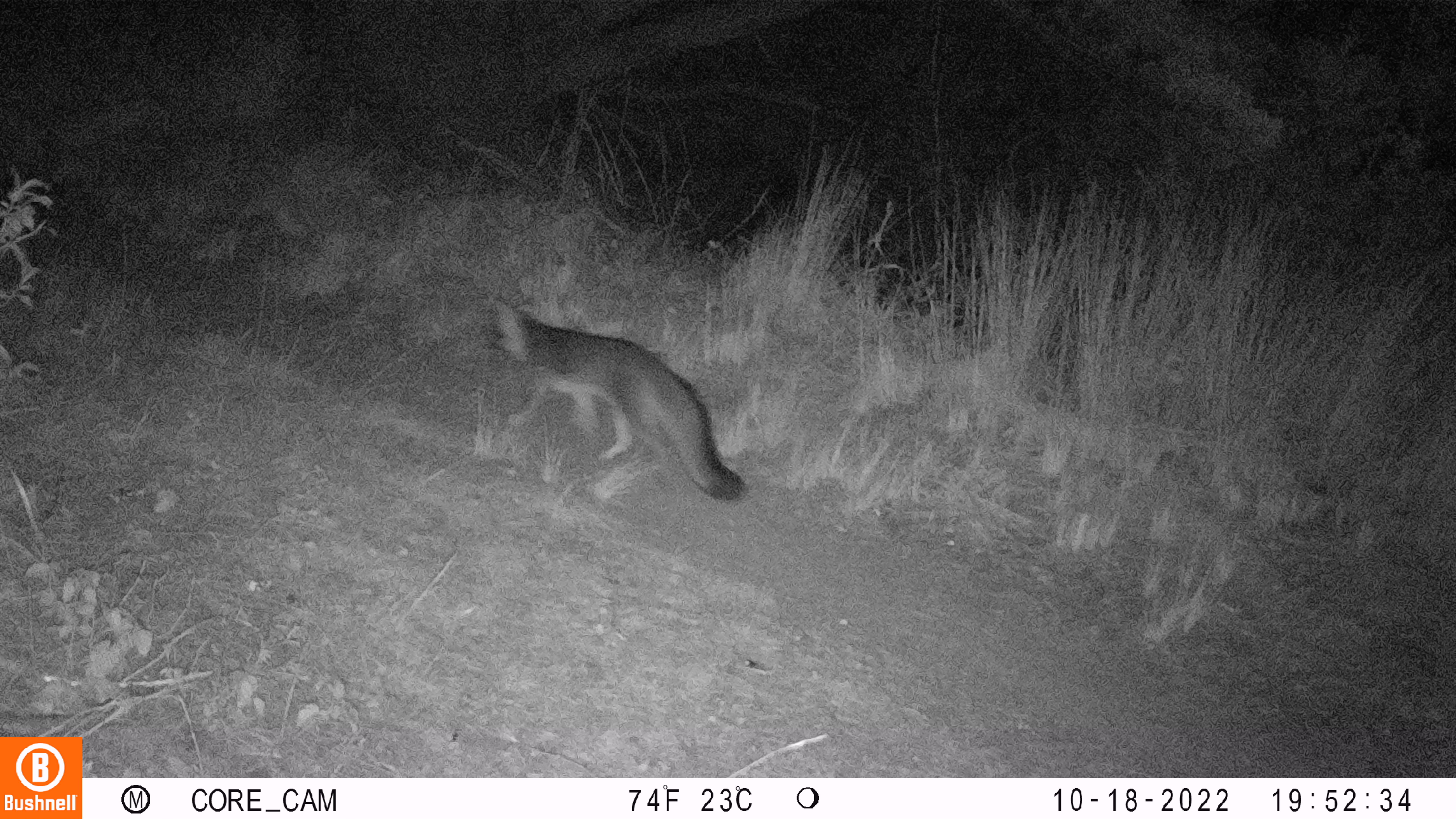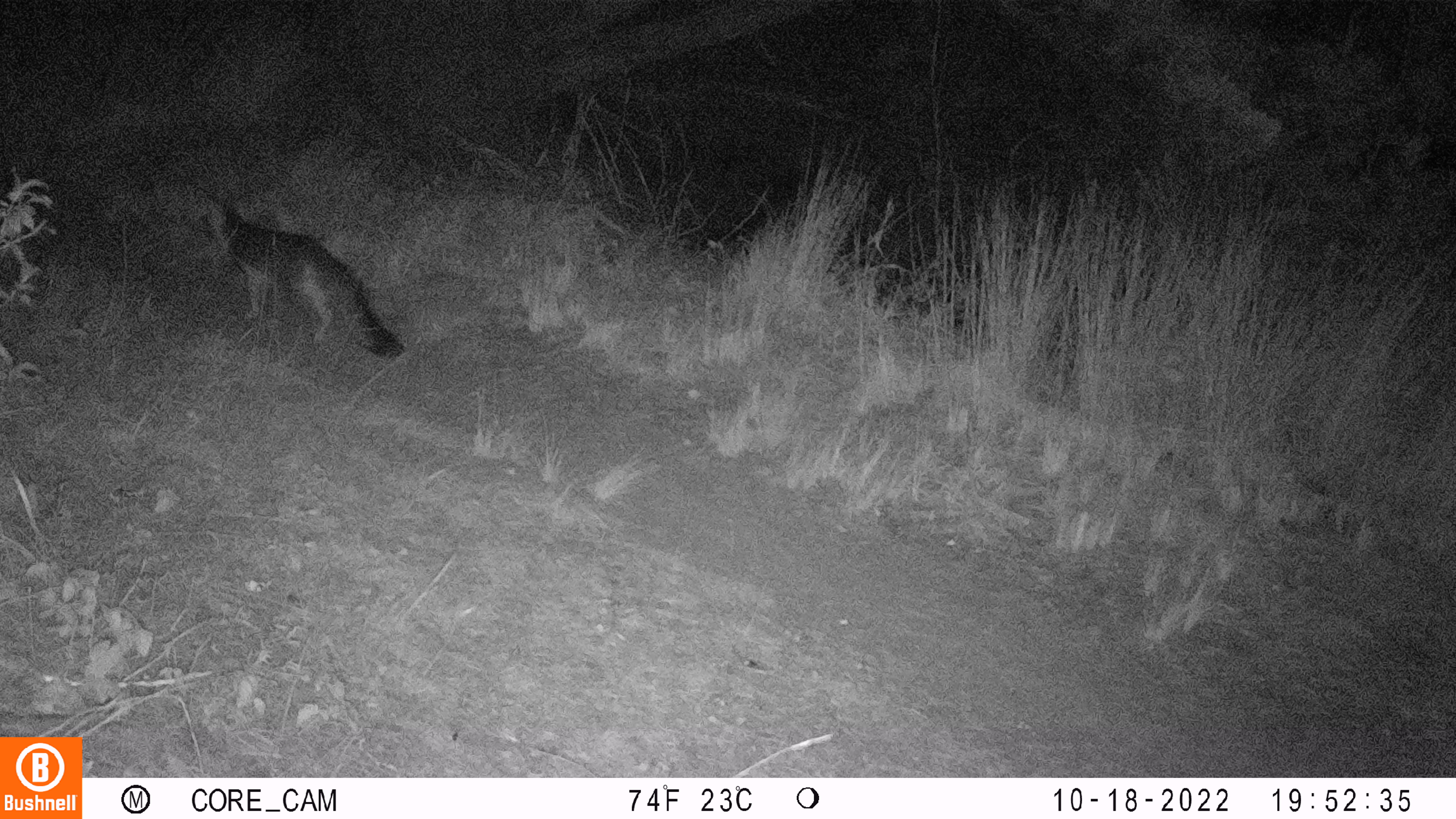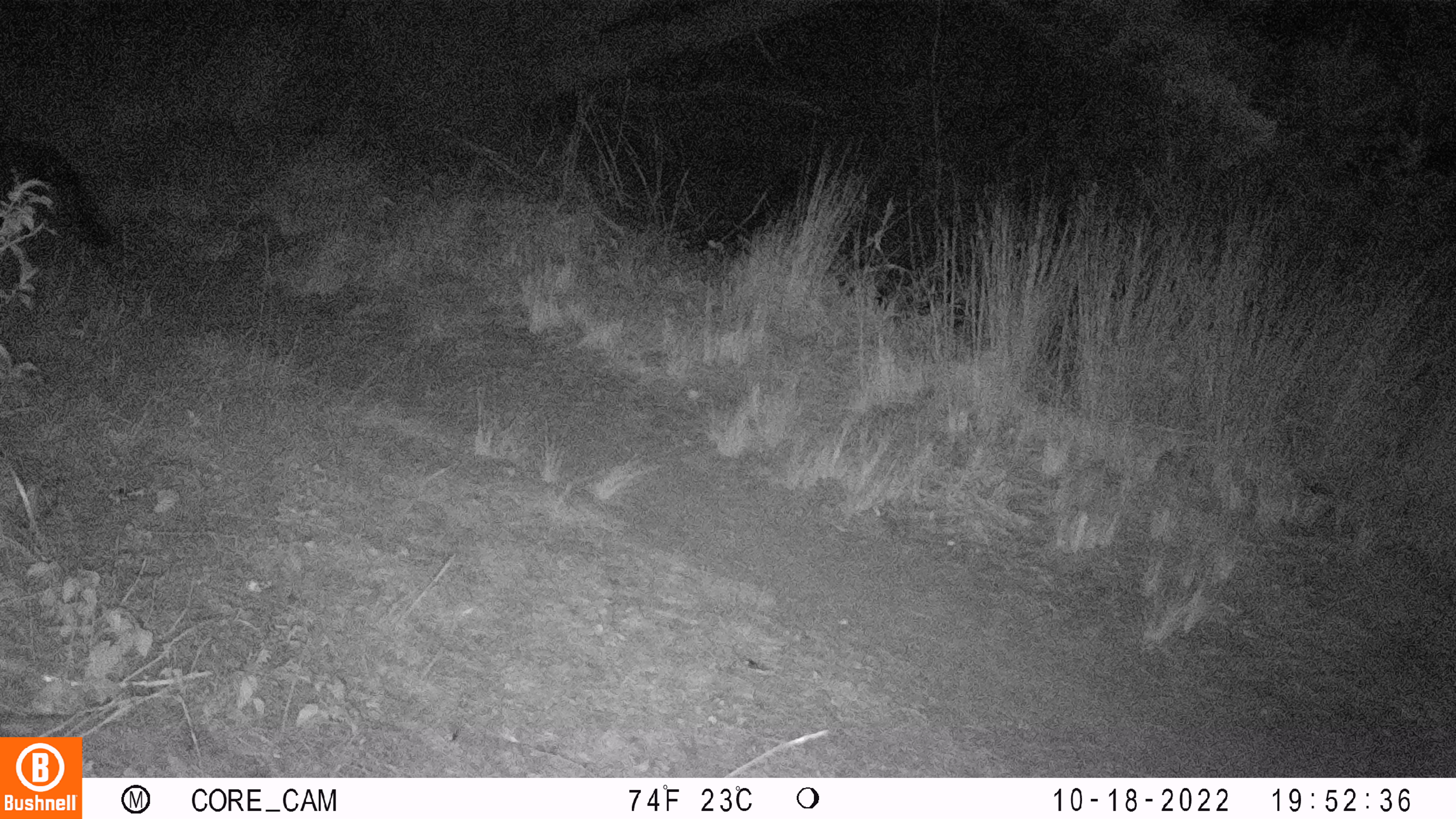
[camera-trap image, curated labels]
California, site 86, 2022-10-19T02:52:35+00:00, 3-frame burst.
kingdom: Animalia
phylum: Chordata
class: Mammalia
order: Carnivora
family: Canidae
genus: Urocyon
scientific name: Urocyon cinereoargenteus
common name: gray fox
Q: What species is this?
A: Gray fox (Urocyon cinereoargenteus).